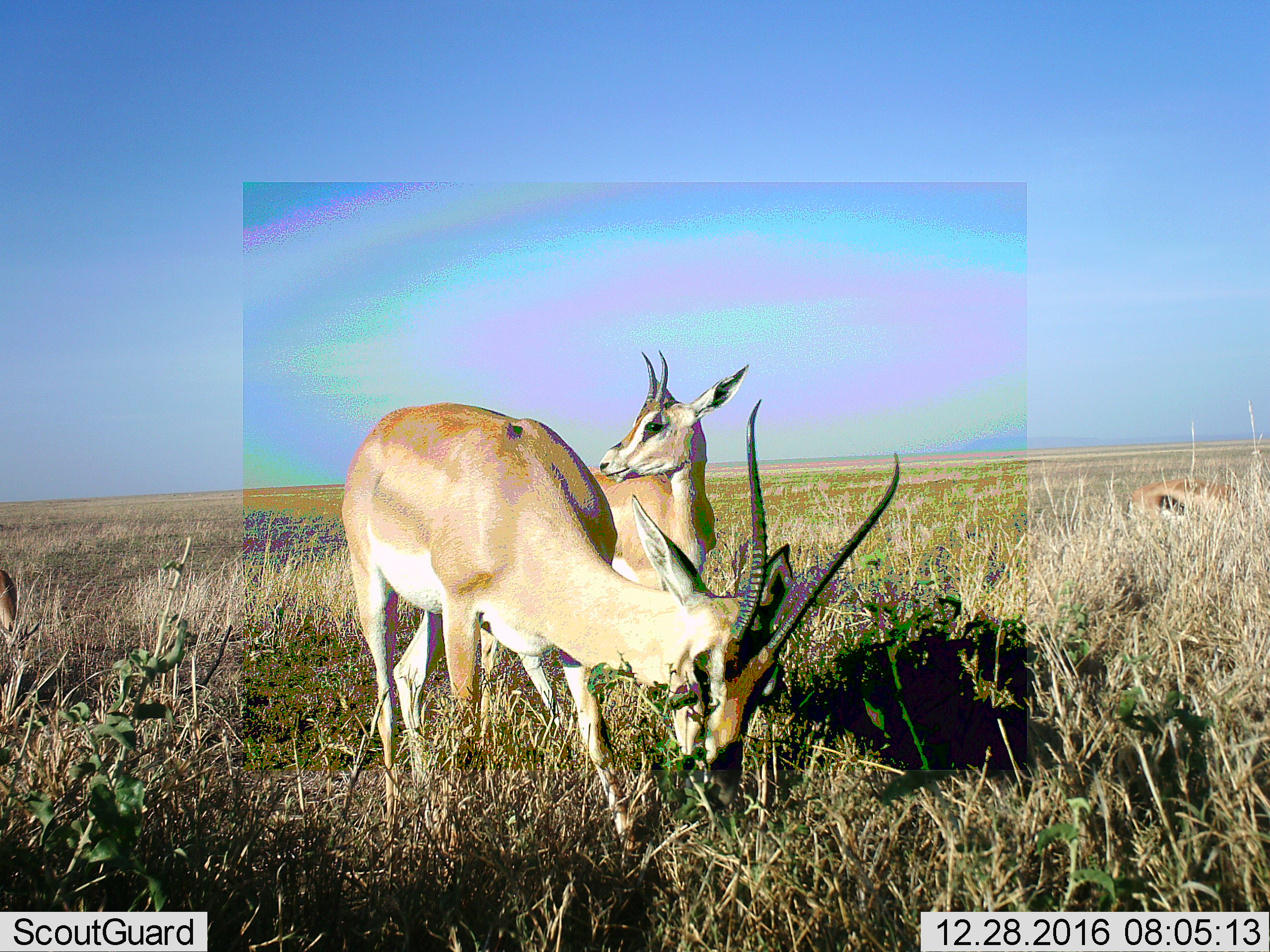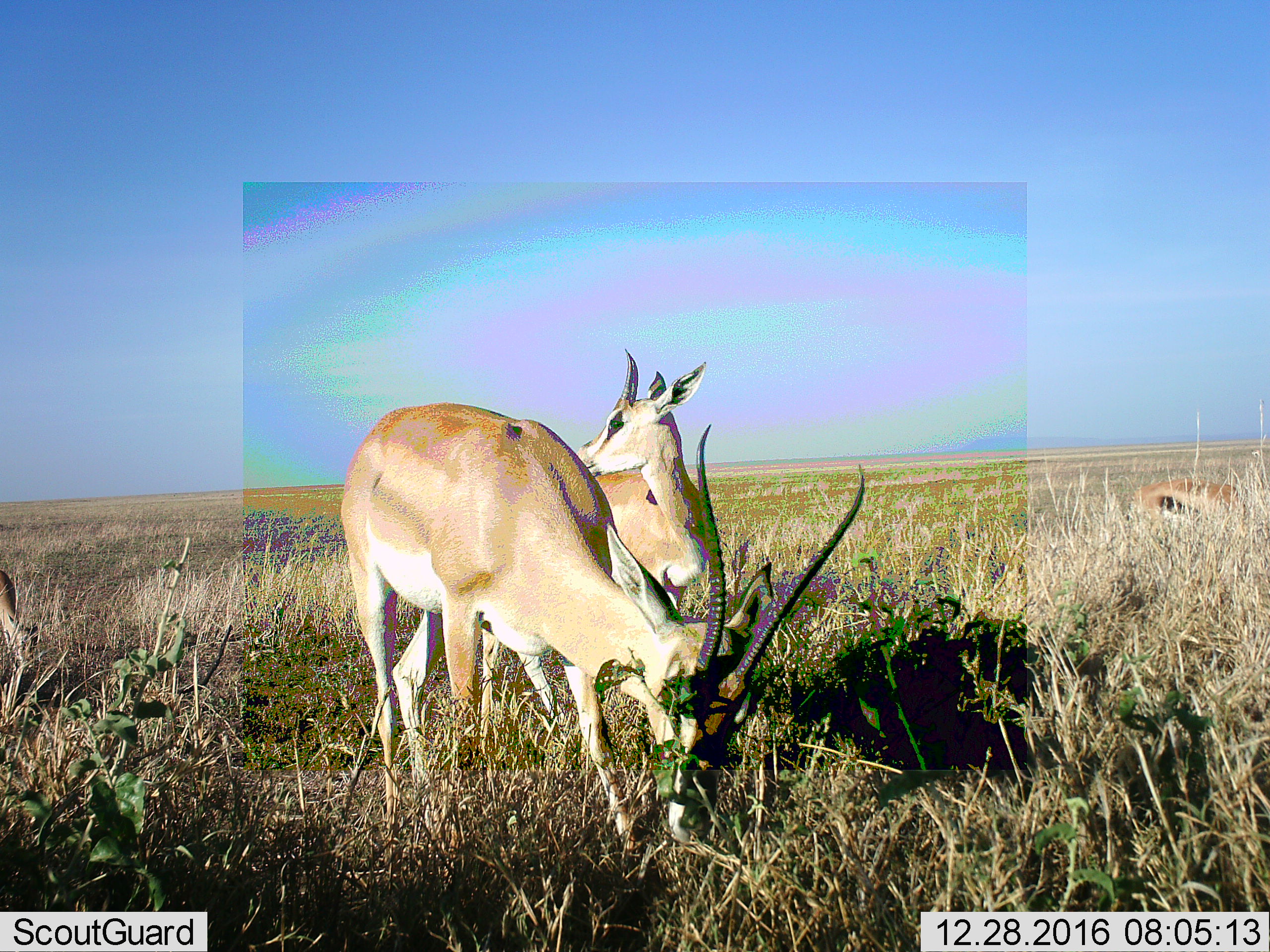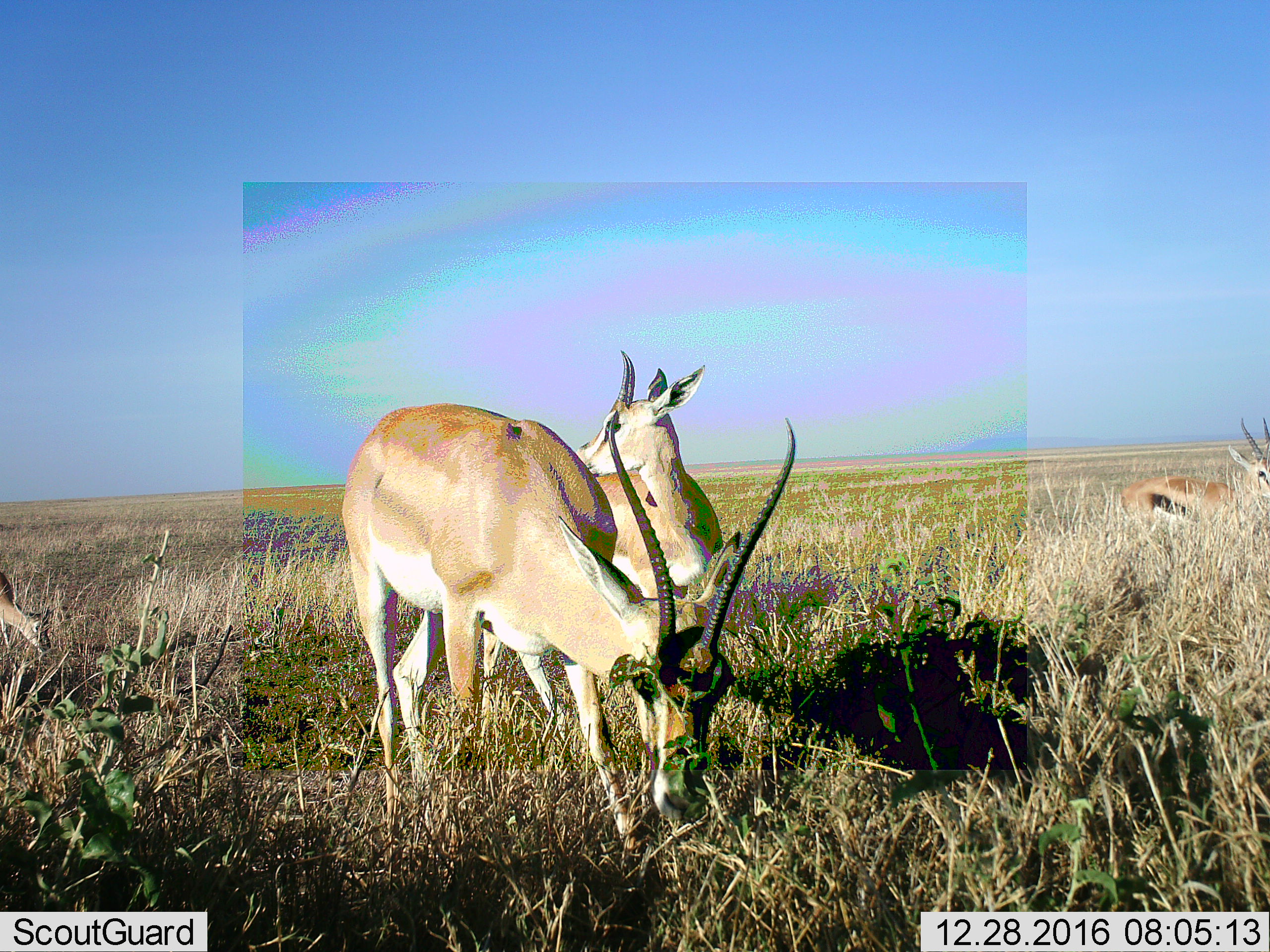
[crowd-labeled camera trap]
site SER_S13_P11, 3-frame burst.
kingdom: Animalia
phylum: Chordata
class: Mammalia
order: Artiodactyla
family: Bovidae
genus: Nanger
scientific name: Nanger granti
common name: grant's gazelle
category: gazellegrants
Gazellegrants (grant's gazelle) (Nanger granti), count 2. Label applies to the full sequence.